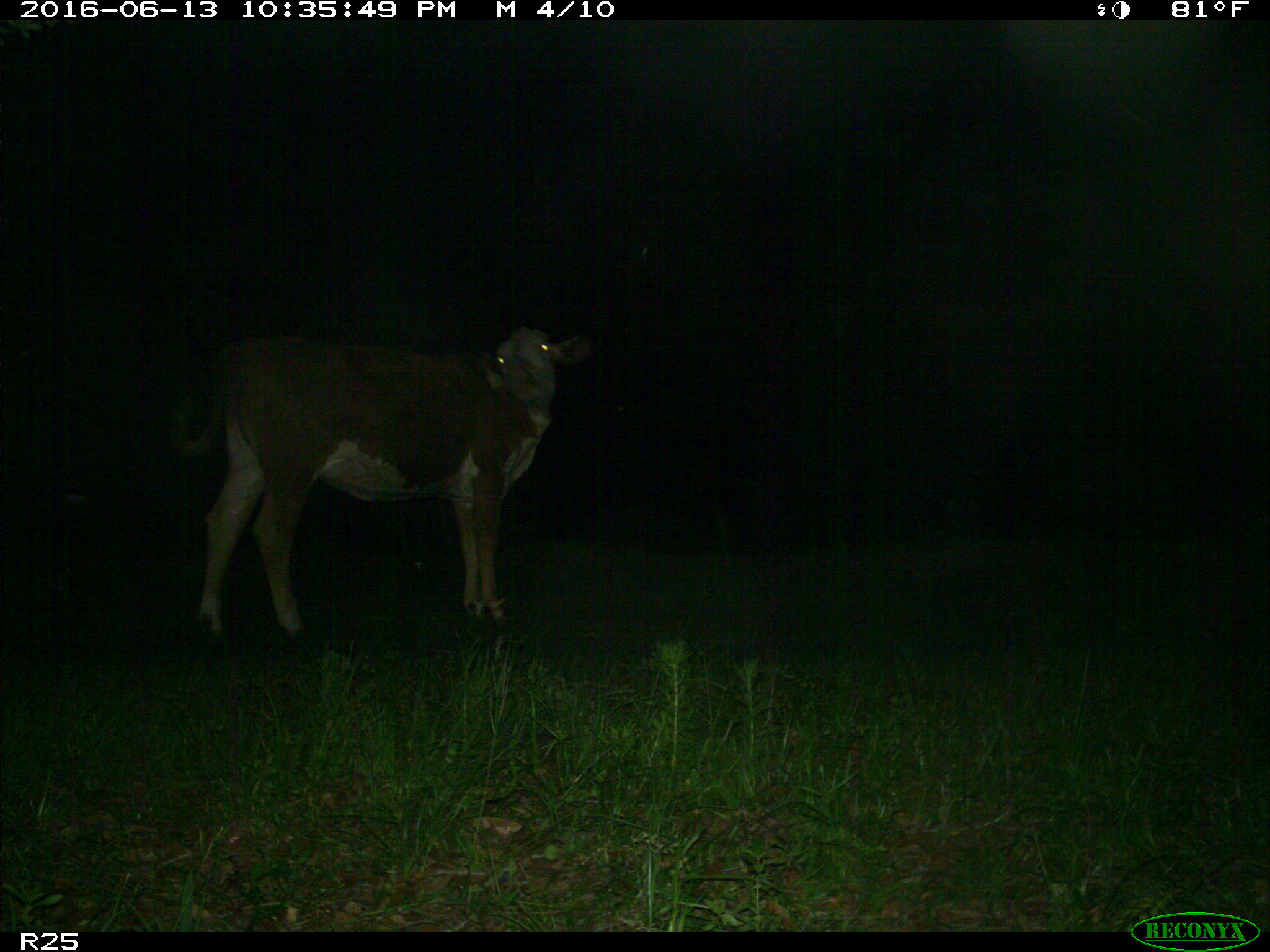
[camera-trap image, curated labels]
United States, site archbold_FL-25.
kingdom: Animalia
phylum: Chordata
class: Mammalia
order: Artiodactyla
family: Bovidae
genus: Bos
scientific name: Bos taurus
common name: domestic cow